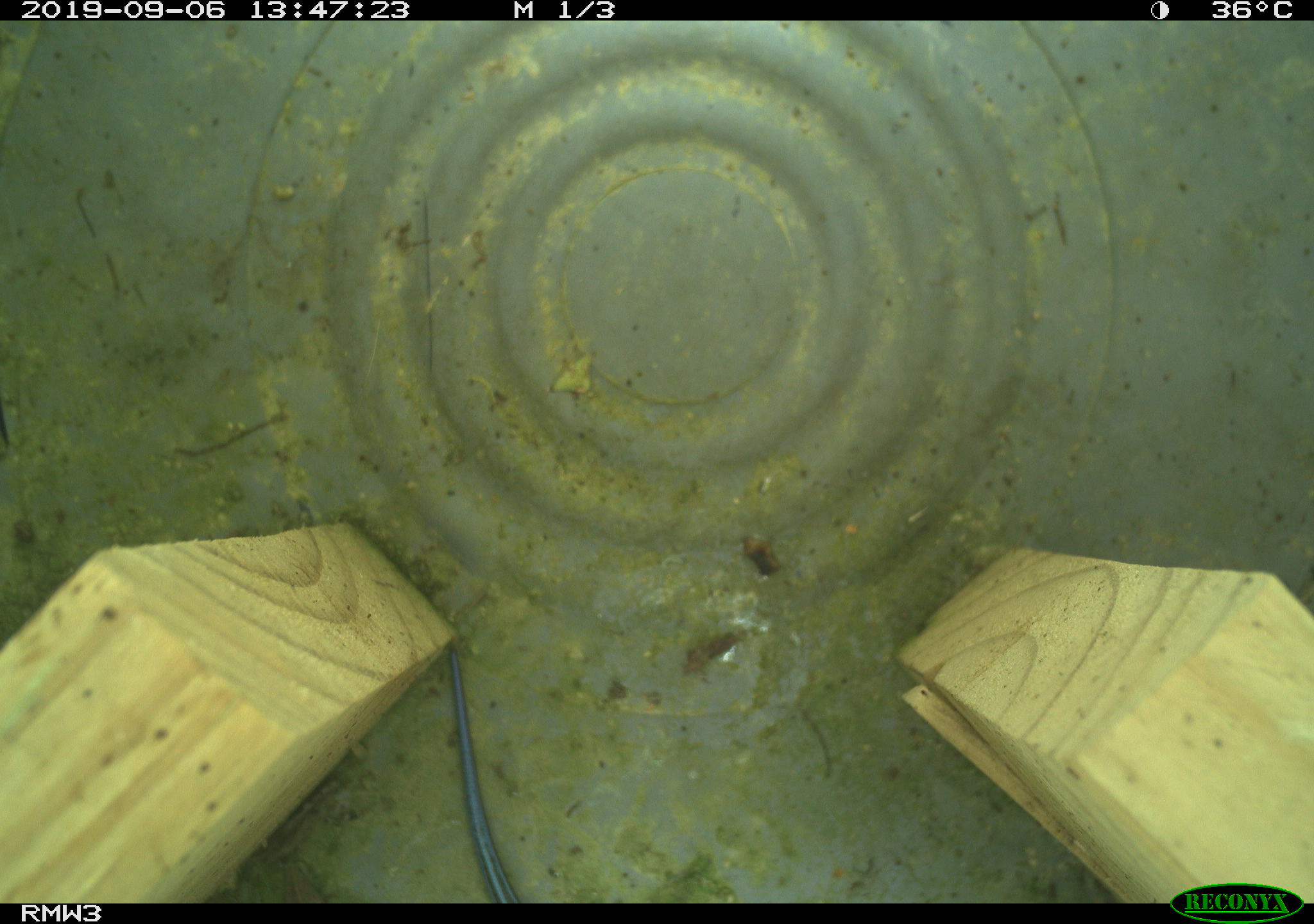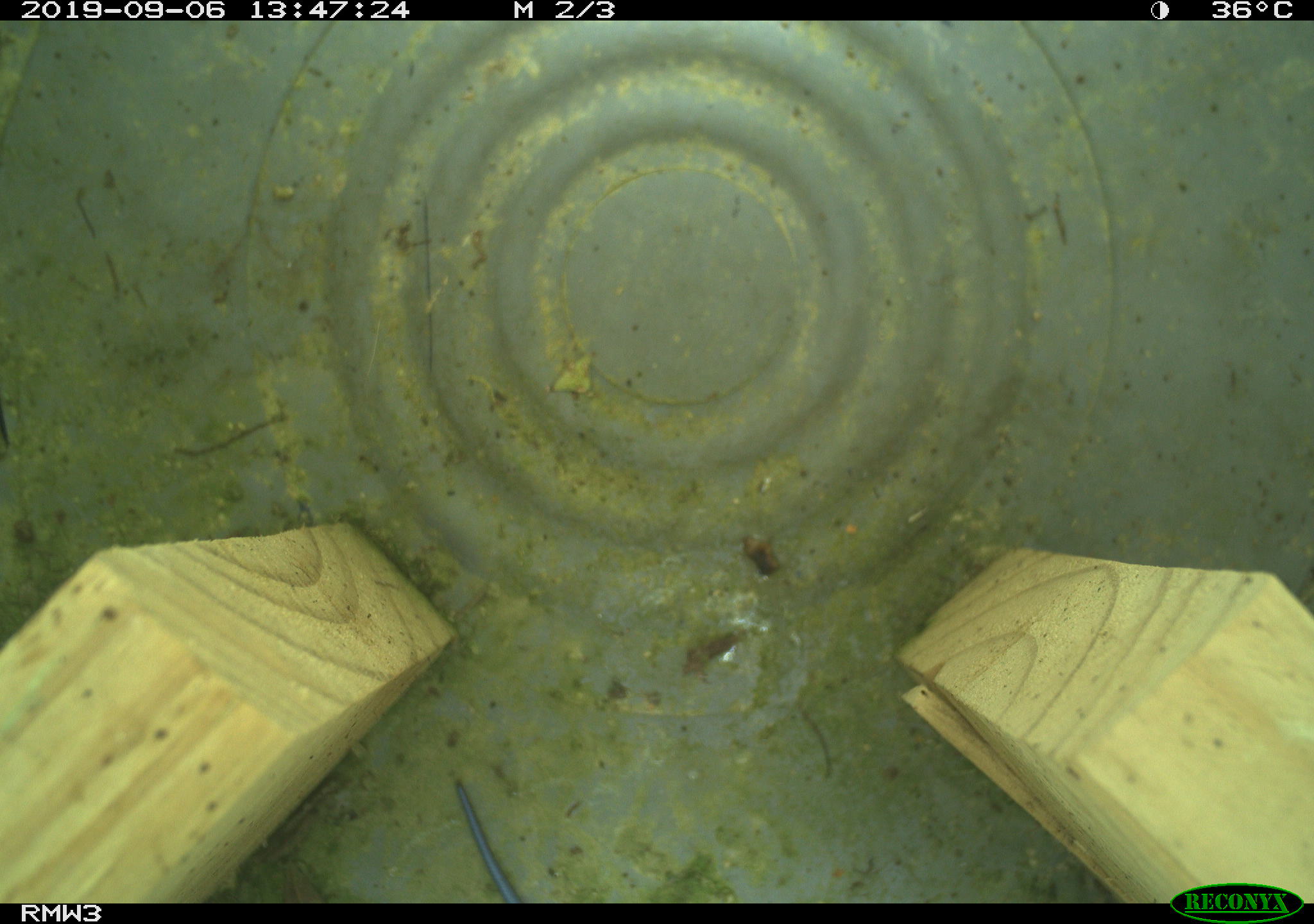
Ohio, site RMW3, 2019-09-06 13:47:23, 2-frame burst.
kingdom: Animalia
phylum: Chordata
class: Reptilia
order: Squamata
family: Scincidae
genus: Plestiodon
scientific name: Plestiodon fasciatus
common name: common five-lined skink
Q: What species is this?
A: Common five-lined skink (Plestiodon fasciatus).